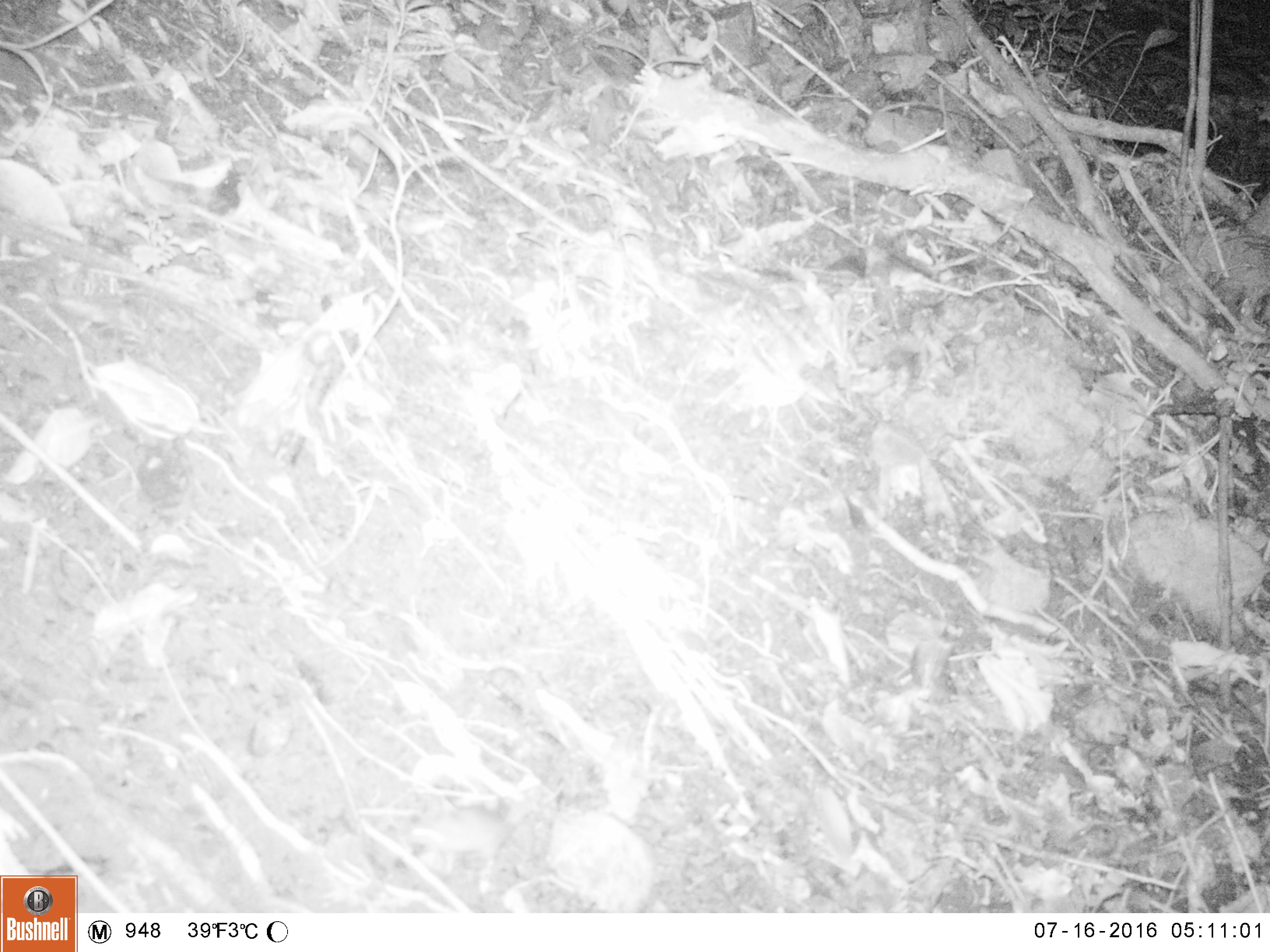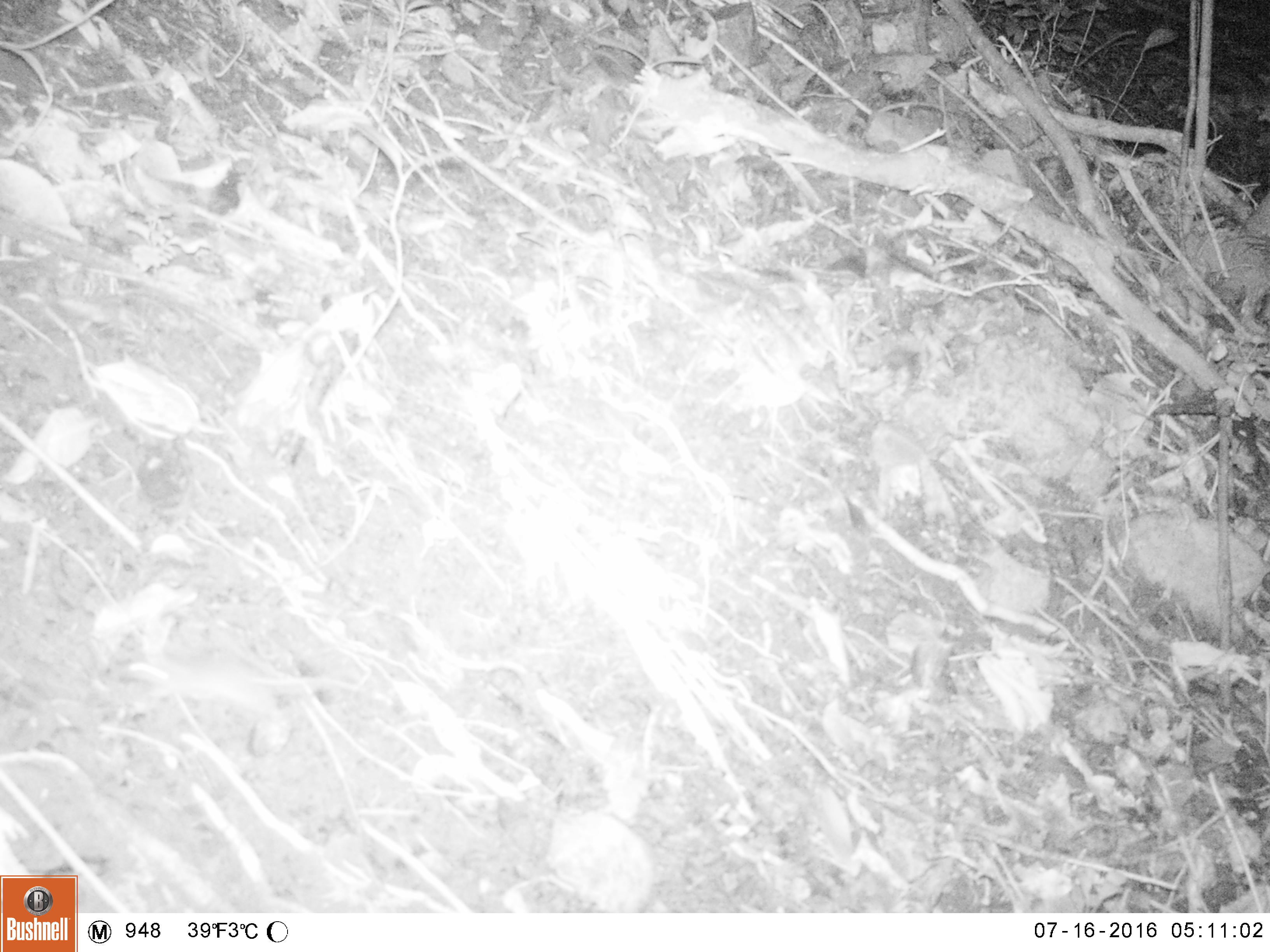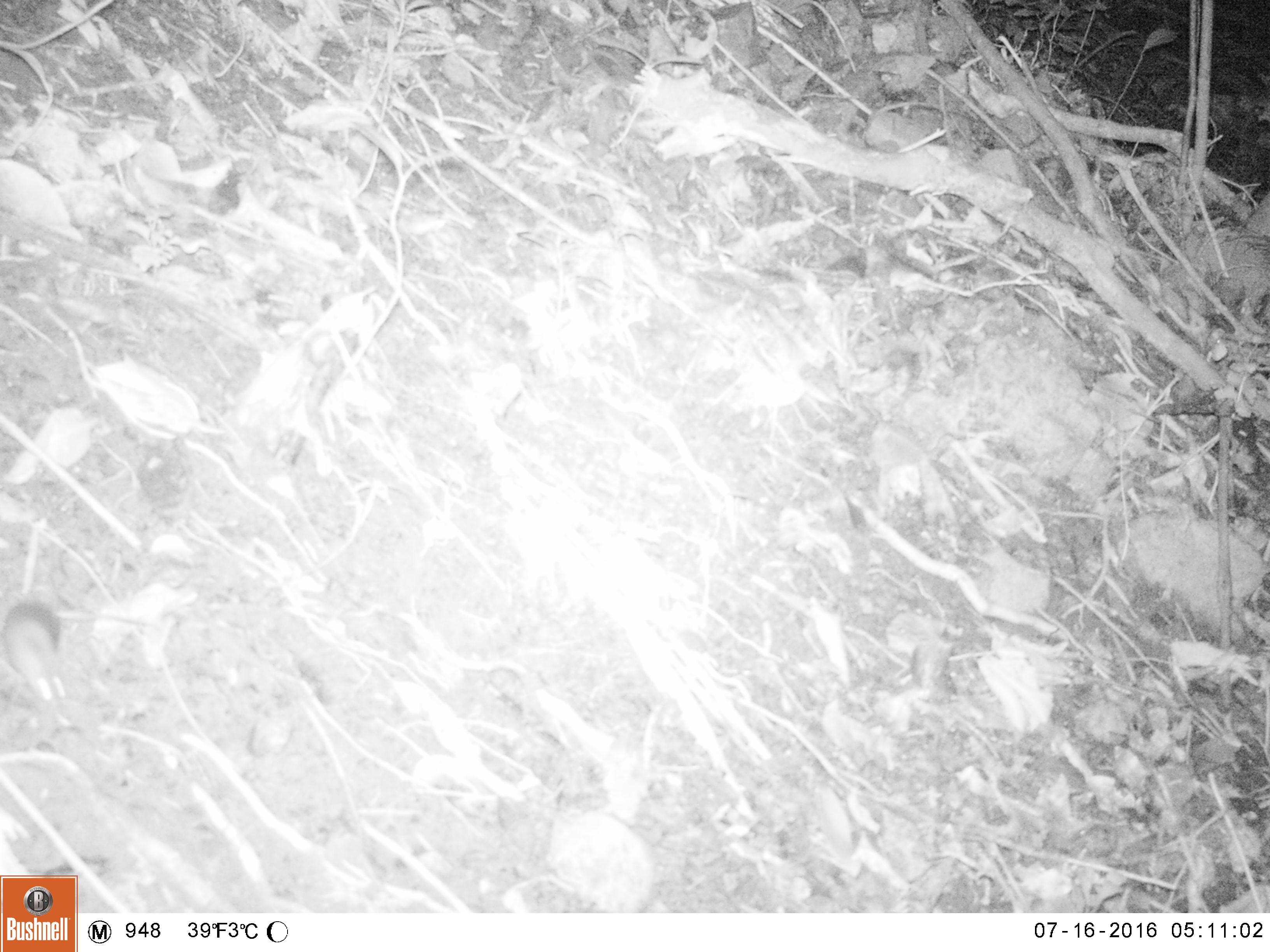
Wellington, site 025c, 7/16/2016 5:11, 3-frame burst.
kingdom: Animalia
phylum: Chordata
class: Mammalia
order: Rodentia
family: Muridae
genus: Mus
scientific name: Mus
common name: mouse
Mouse (Mus).